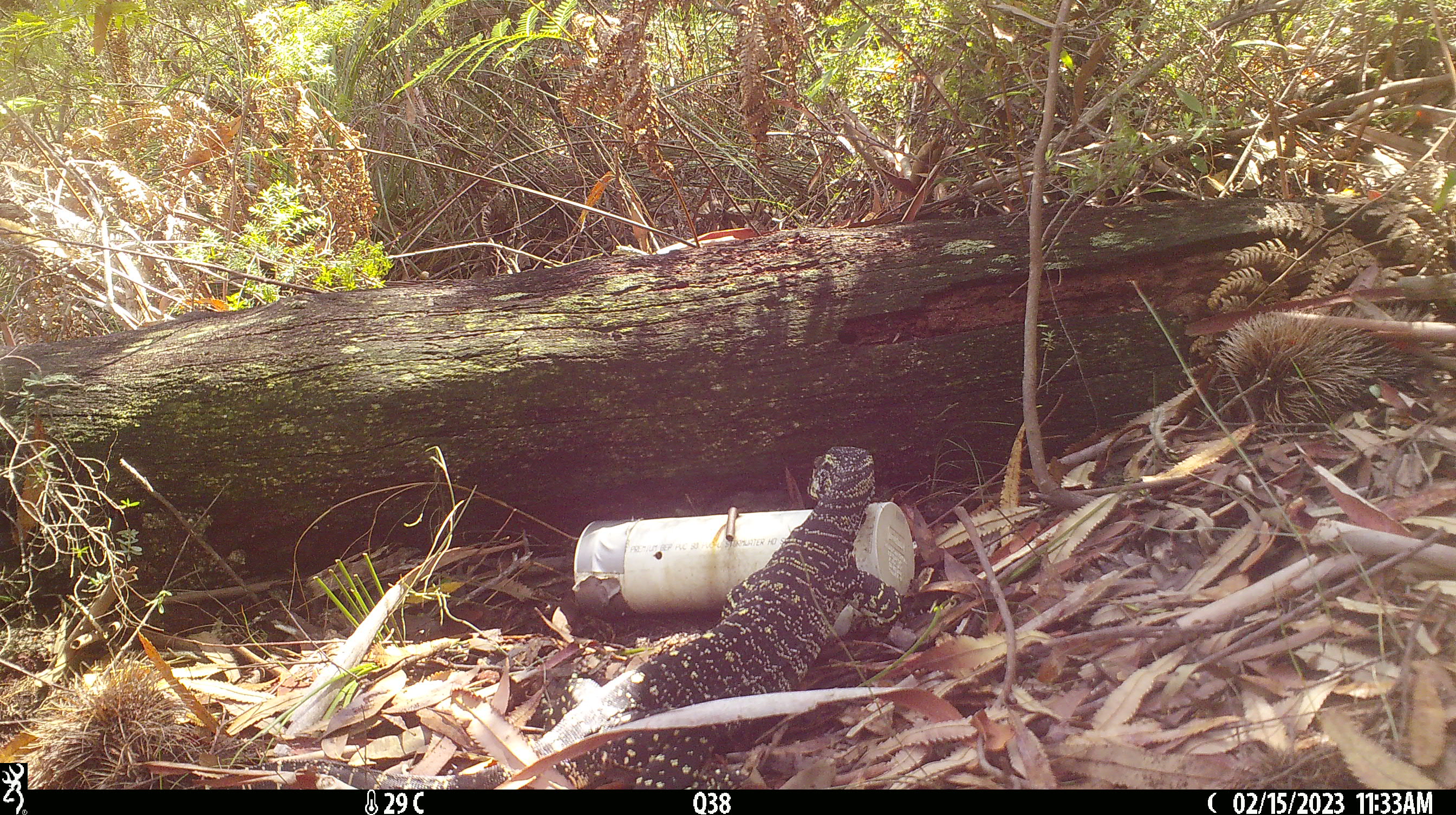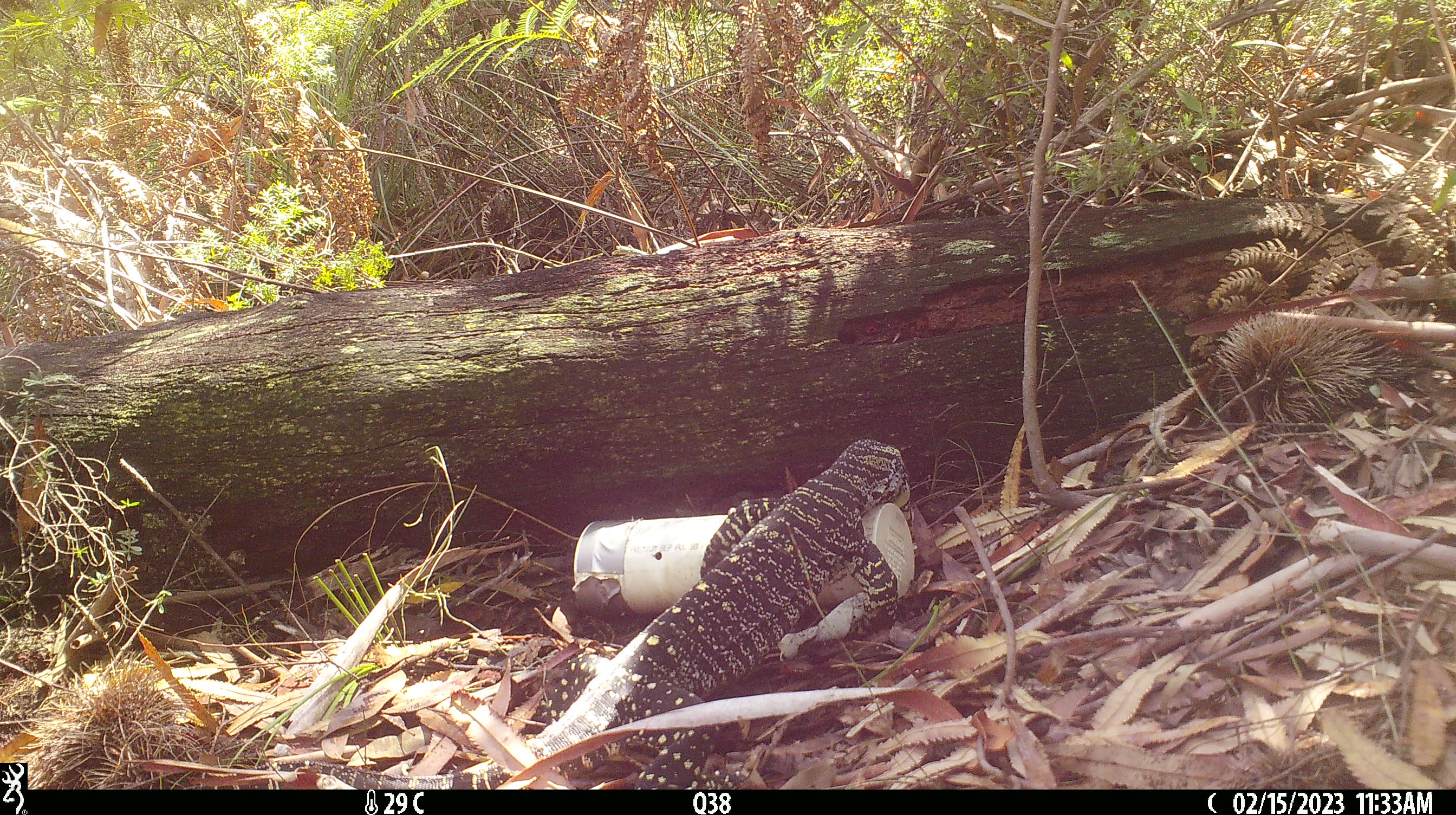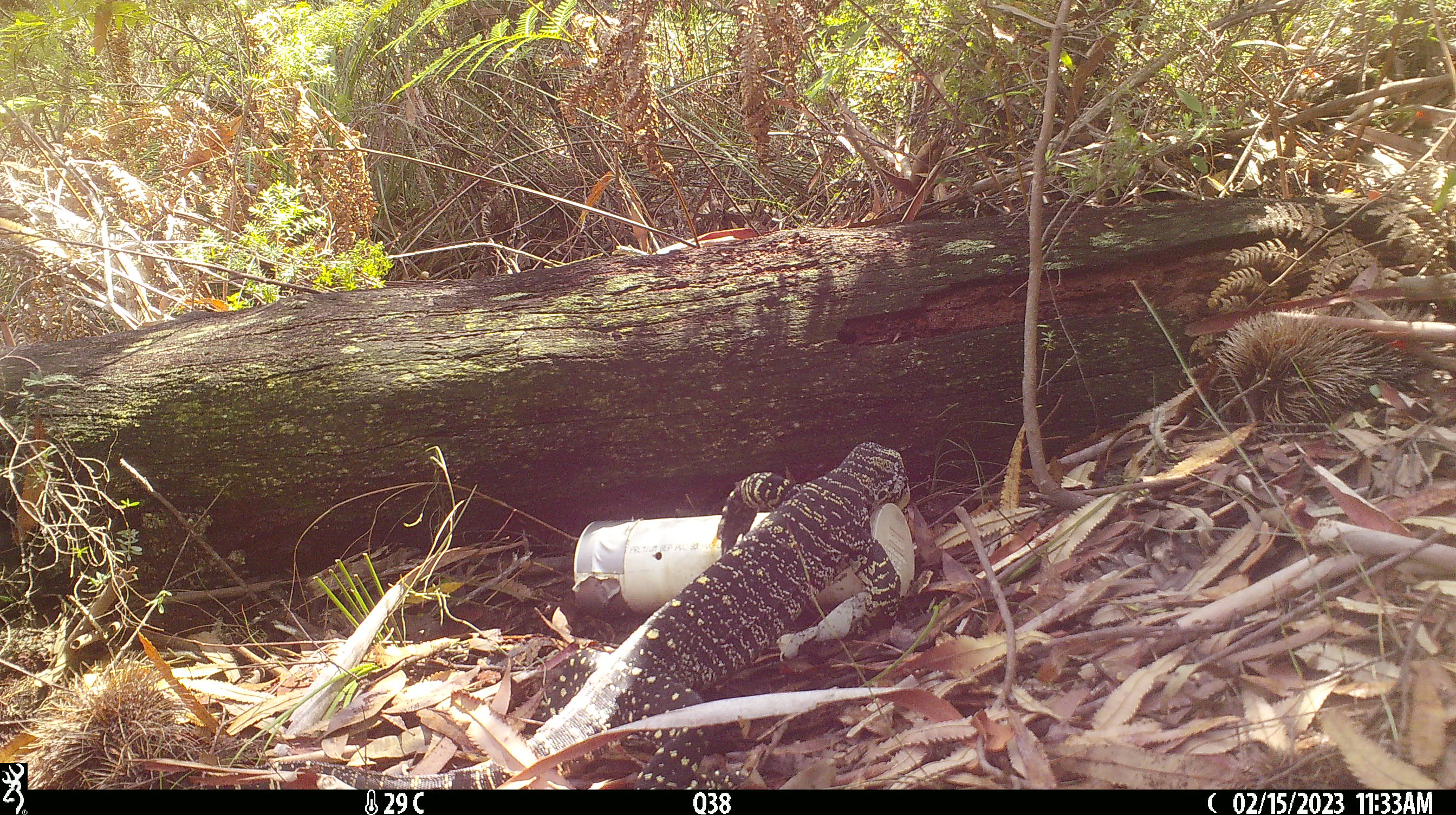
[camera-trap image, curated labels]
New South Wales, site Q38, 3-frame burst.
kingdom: Animalia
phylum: Chordata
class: Reptilia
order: Squamata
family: Varanidae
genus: Varanus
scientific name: Varanus varius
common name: lace monitor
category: goanna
Goanna (lace monitor) (Varanus varius).